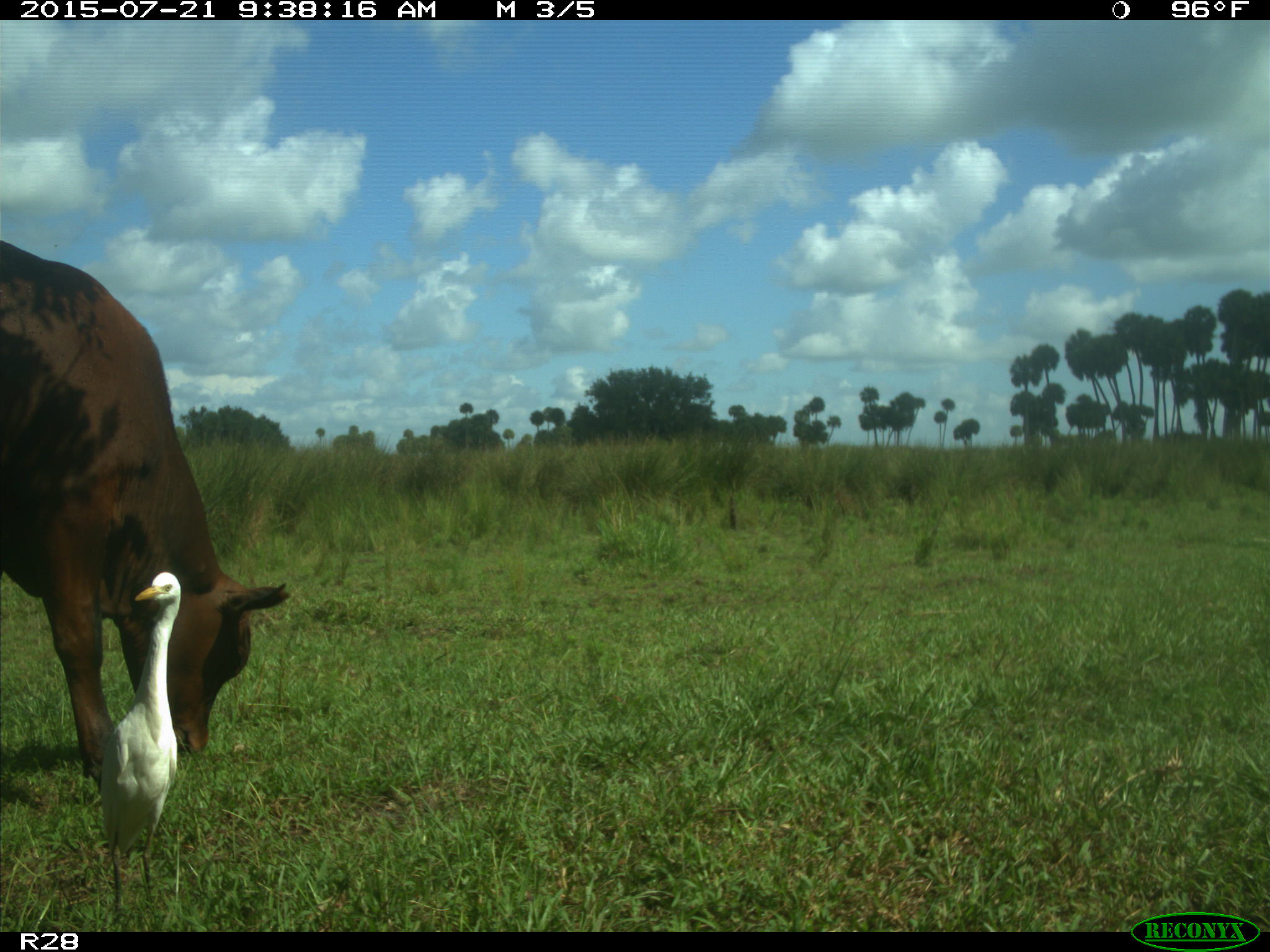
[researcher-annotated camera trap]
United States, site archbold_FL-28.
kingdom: Animalia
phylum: Chordata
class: Mammalia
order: Artiodactyla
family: Bovidae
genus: Bos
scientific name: Bos taurus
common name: domestic cow